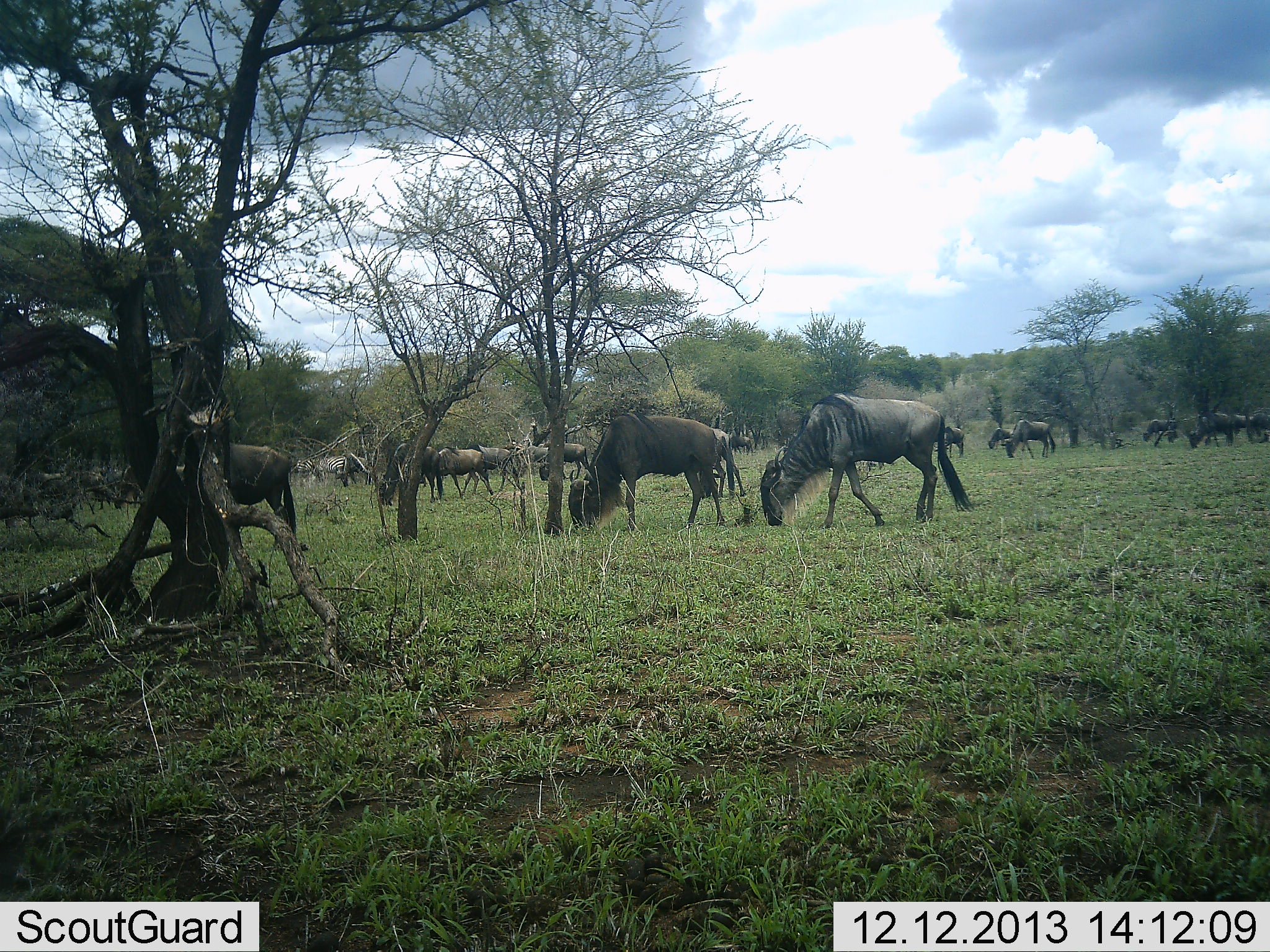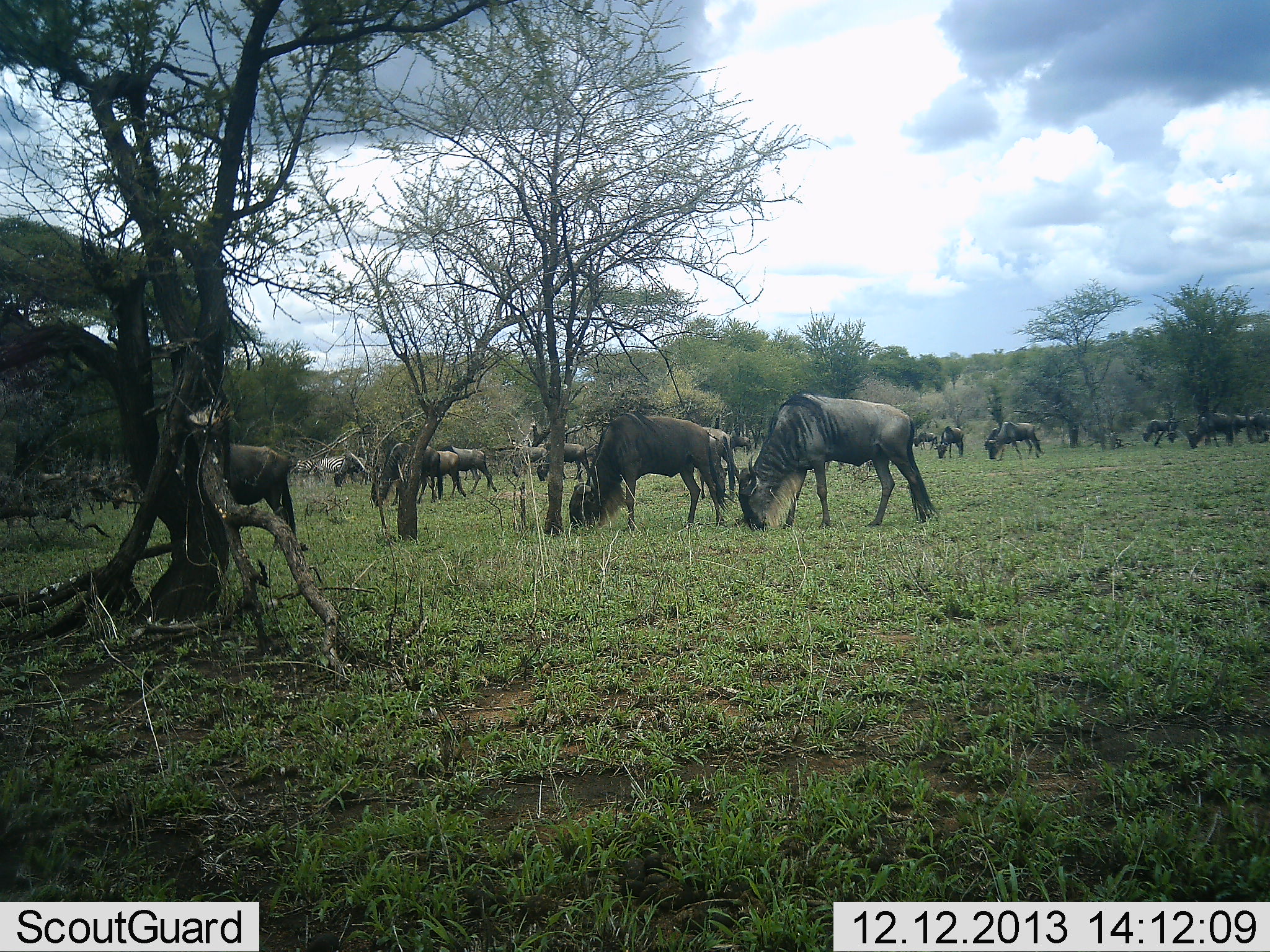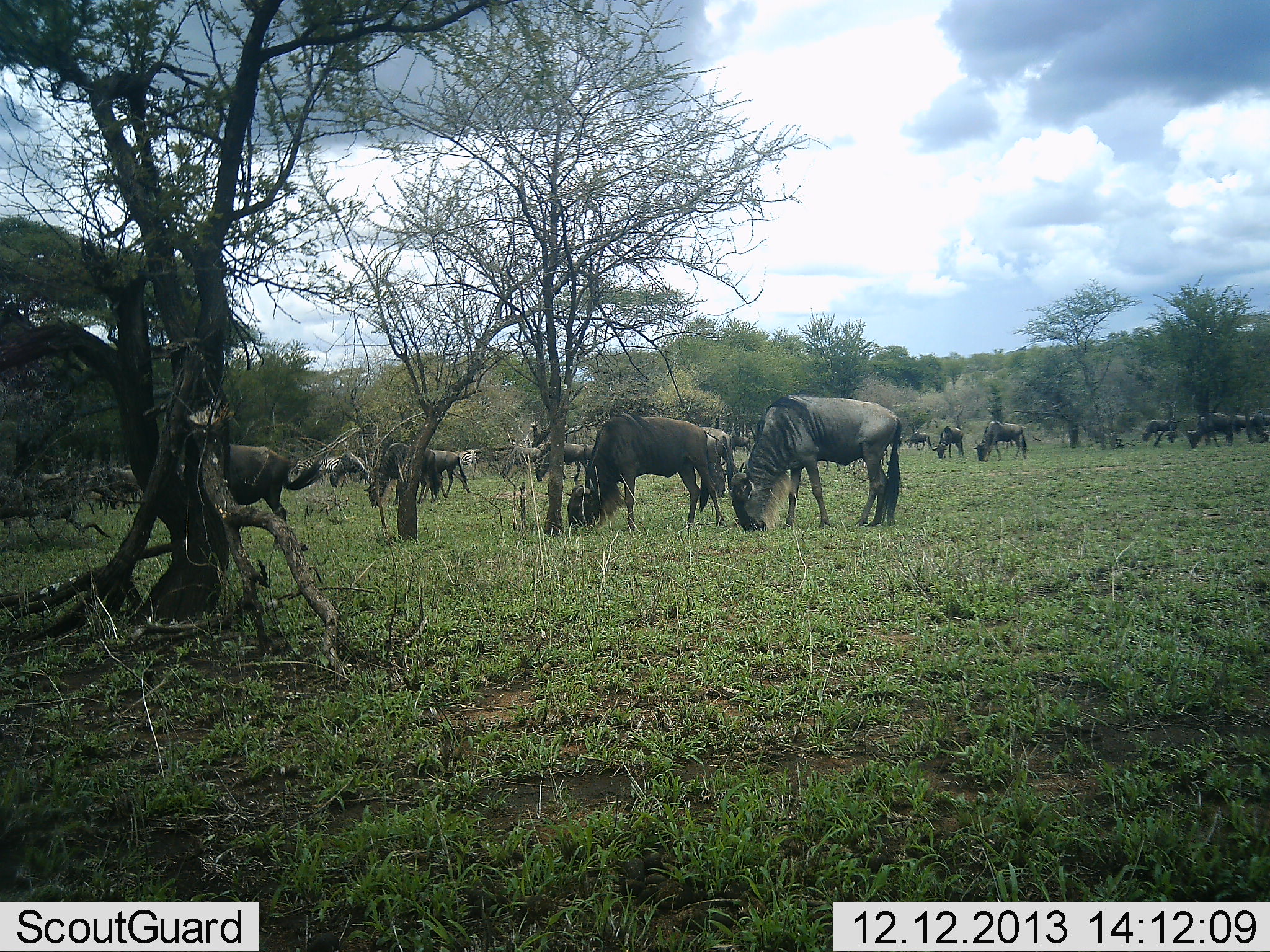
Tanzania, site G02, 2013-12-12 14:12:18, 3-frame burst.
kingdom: Animalia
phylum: Chordata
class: Mammalia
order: Artiodactyla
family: Bovidae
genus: Connochaetes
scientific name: Connochaetes taurinus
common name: blue wildebeest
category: wildebeest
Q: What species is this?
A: Wildebeest (blue wildebeest) (Connochaetes taurinus).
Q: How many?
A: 11-50.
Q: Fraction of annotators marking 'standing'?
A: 28%.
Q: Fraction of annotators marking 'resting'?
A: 0%.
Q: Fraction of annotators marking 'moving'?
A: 38%.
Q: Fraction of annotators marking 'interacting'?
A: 0%.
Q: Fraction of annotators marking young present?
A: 0%.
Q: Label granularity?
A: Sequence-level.